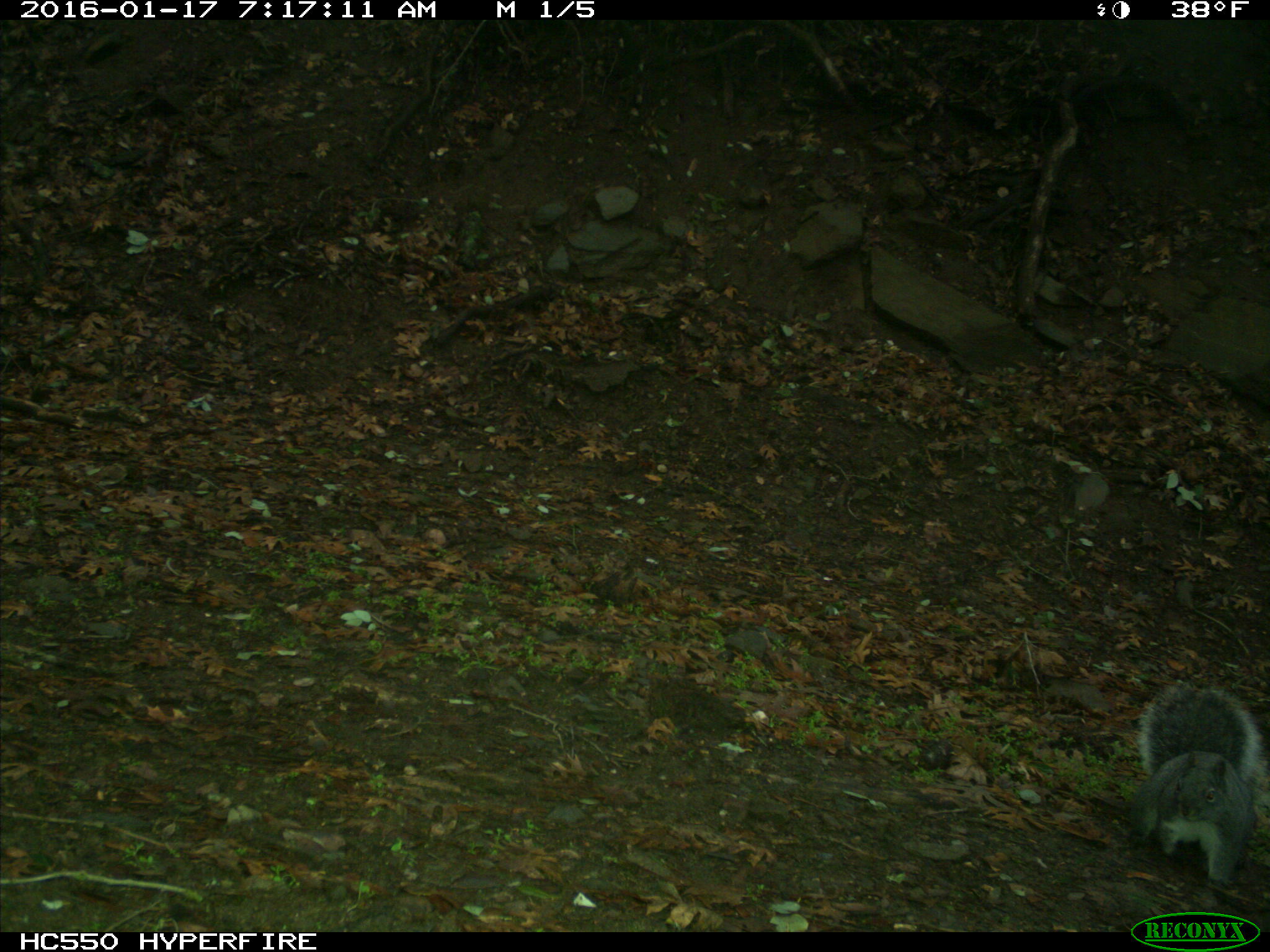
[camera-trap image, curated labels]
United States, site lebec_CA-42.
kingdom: Animalia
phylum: Chordata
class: Mammalia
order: Rodentia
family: Sciuridae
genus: Sciurus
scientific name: Sciurus carolinensis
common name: eastern gray squirrel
Sciurus carolinensis (eastern gray squirrel).